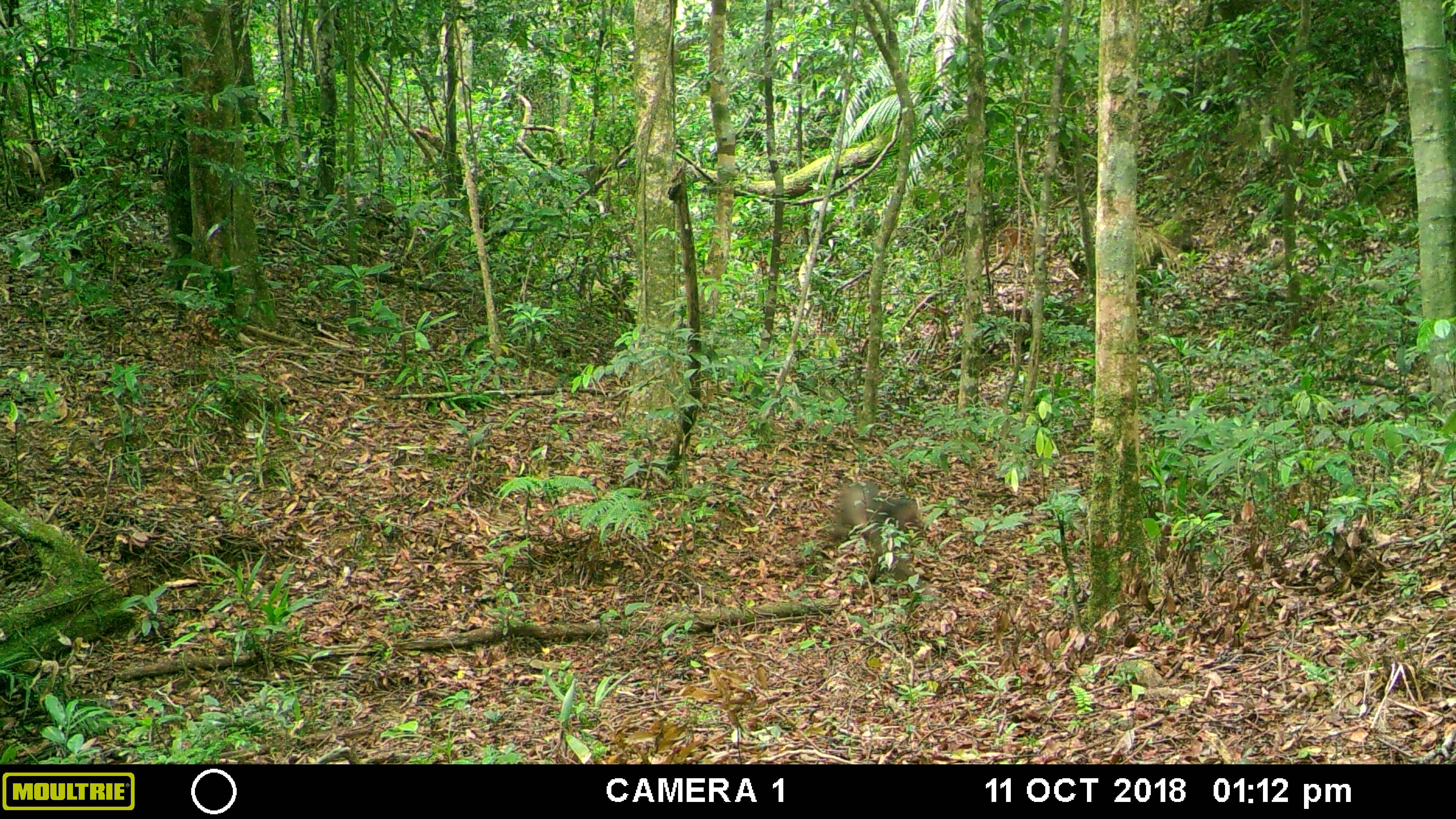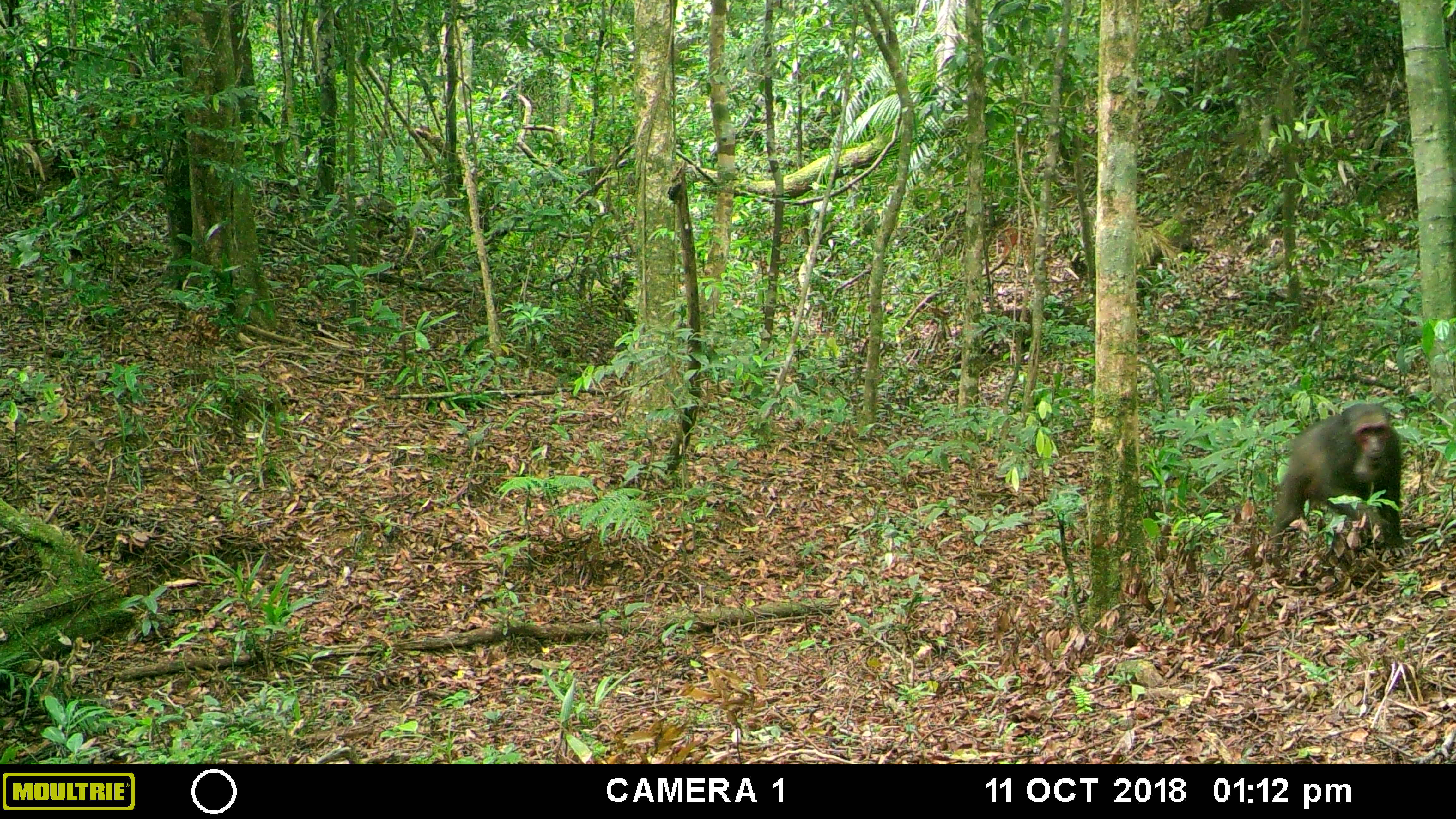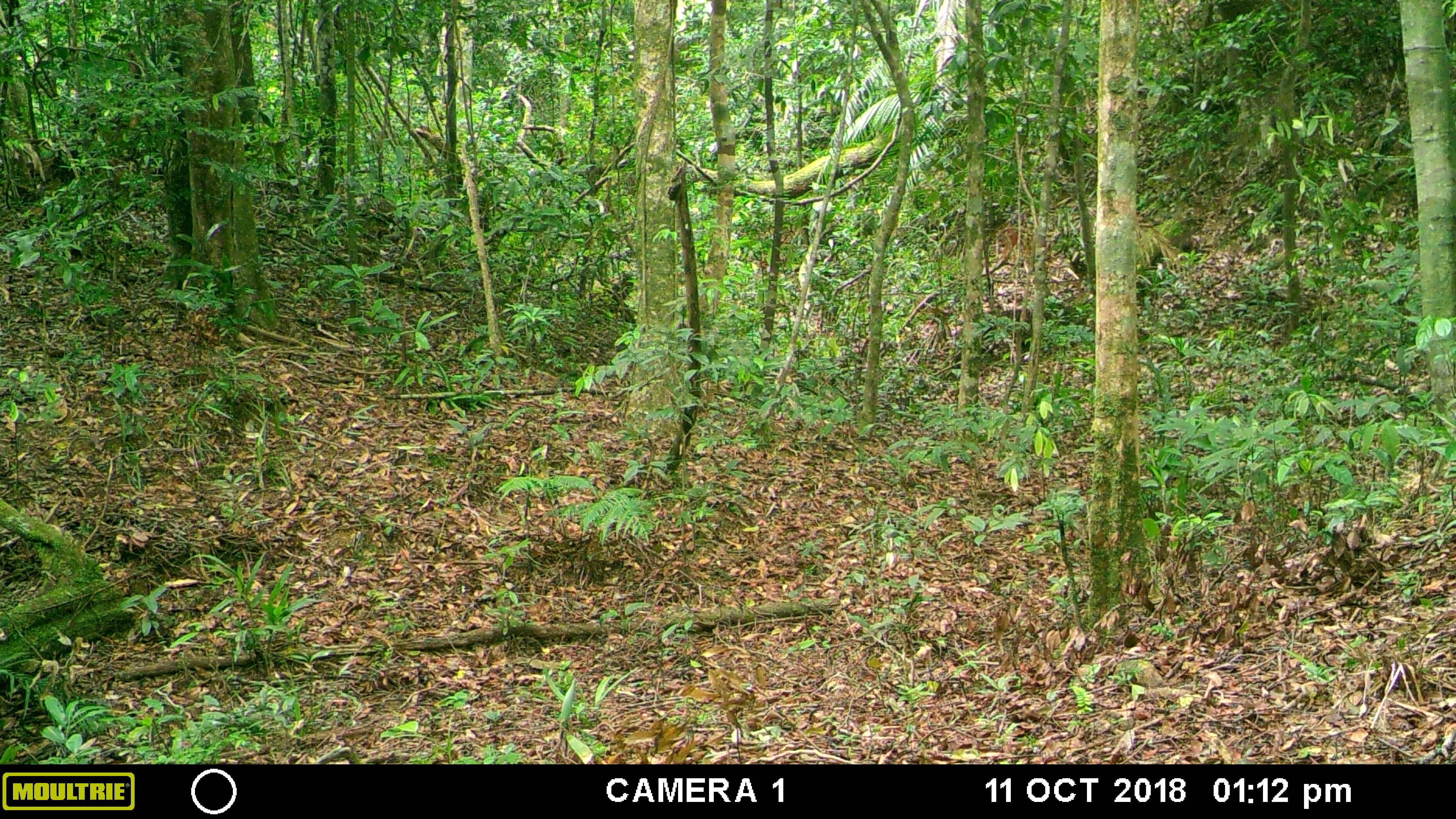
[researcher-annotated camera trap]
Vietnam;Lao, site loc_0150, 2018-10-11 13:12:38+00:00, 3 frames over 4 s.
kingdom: Animalia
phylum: Chordata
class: Mammalia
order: Primates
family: Cercopithecidae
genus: Macaca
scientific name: Macaca arctoides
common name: stump-tailed macaque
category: stump tailed macaque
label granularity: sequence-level